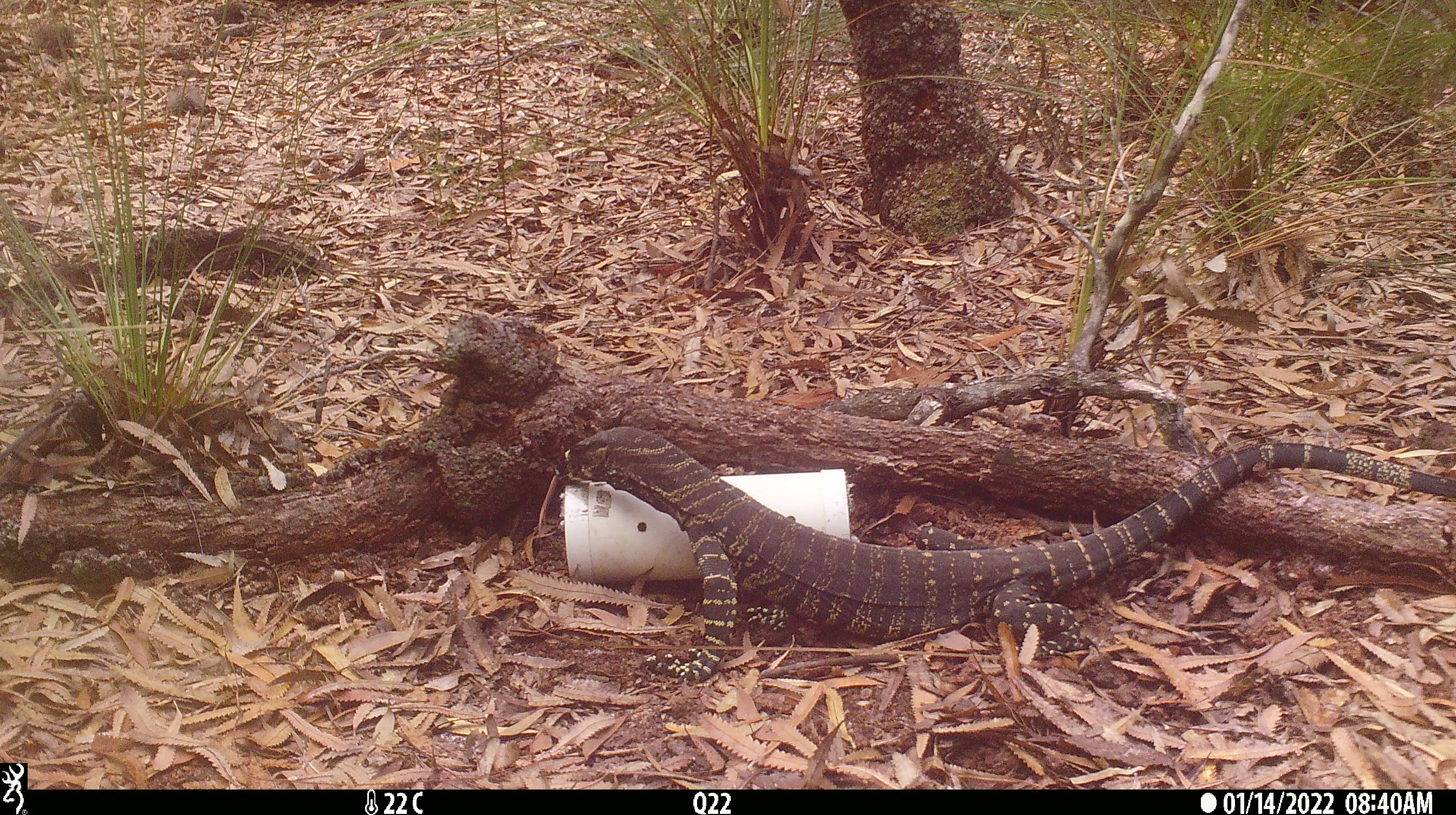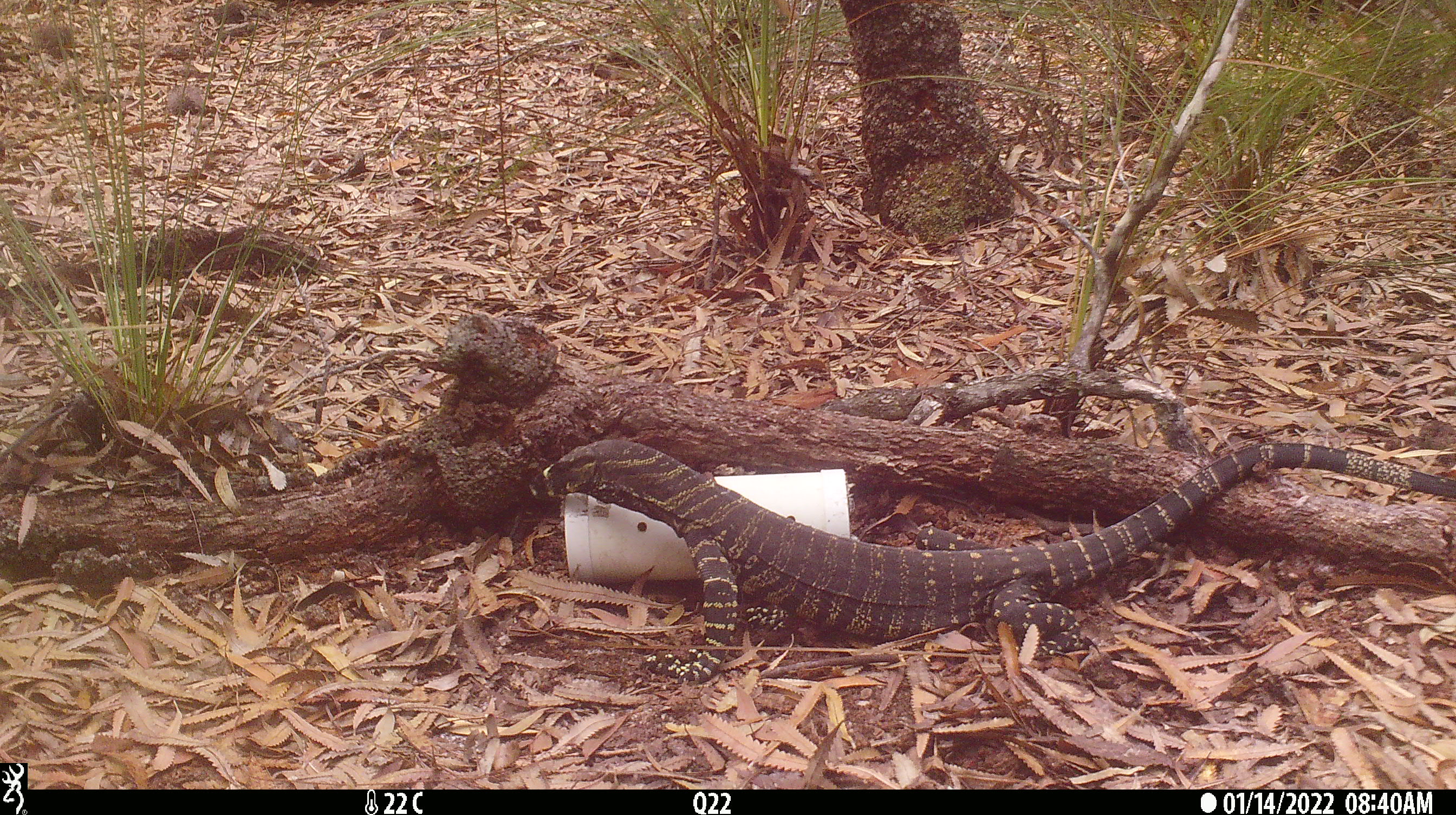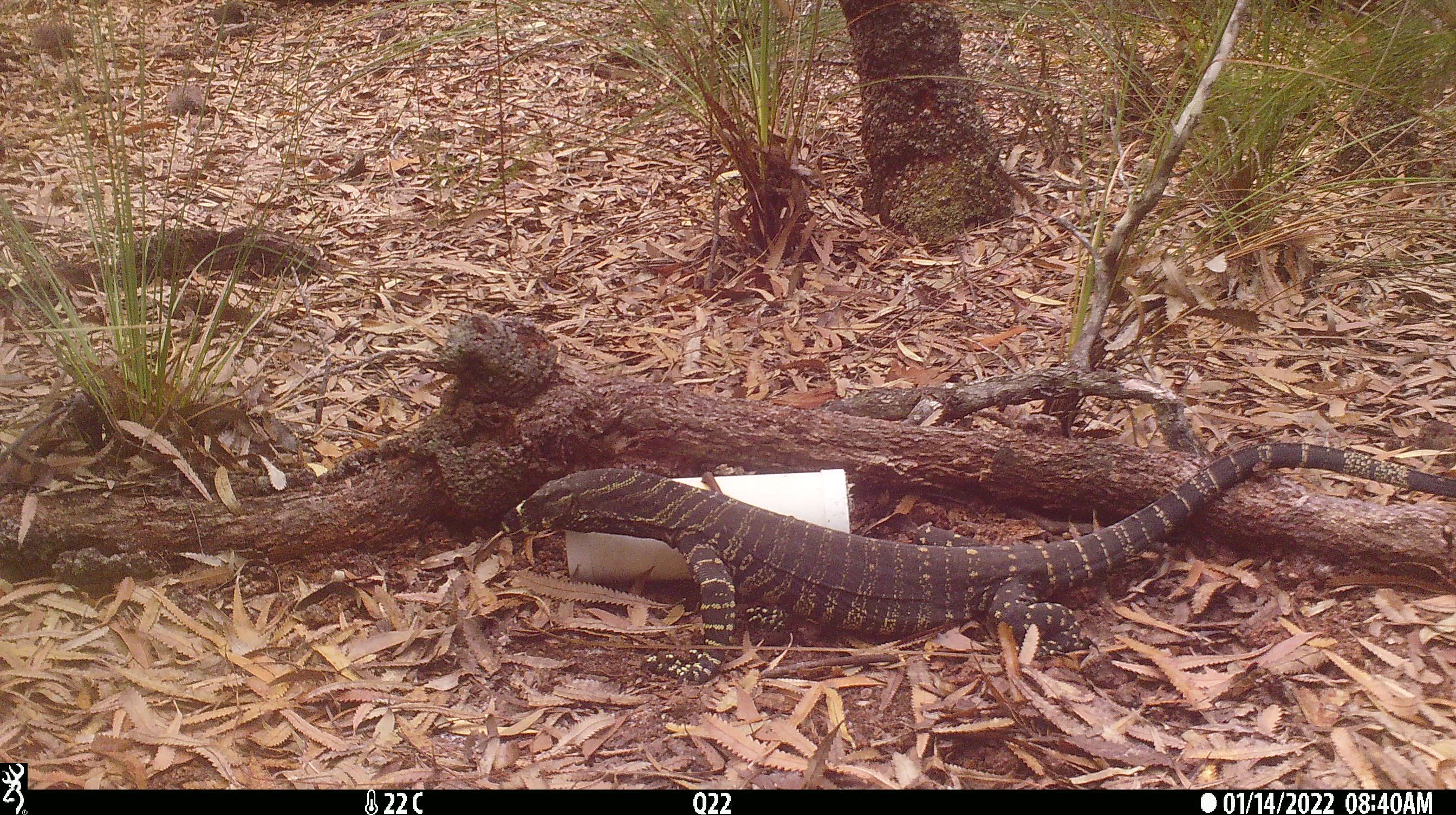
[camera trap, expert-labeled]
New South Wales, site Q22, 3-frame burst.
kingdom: Animalia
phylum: Chordata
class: Reptilia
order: Squamata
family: Varanidae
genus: Varanus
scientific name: Varanus varius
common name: lace monitor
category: goanna